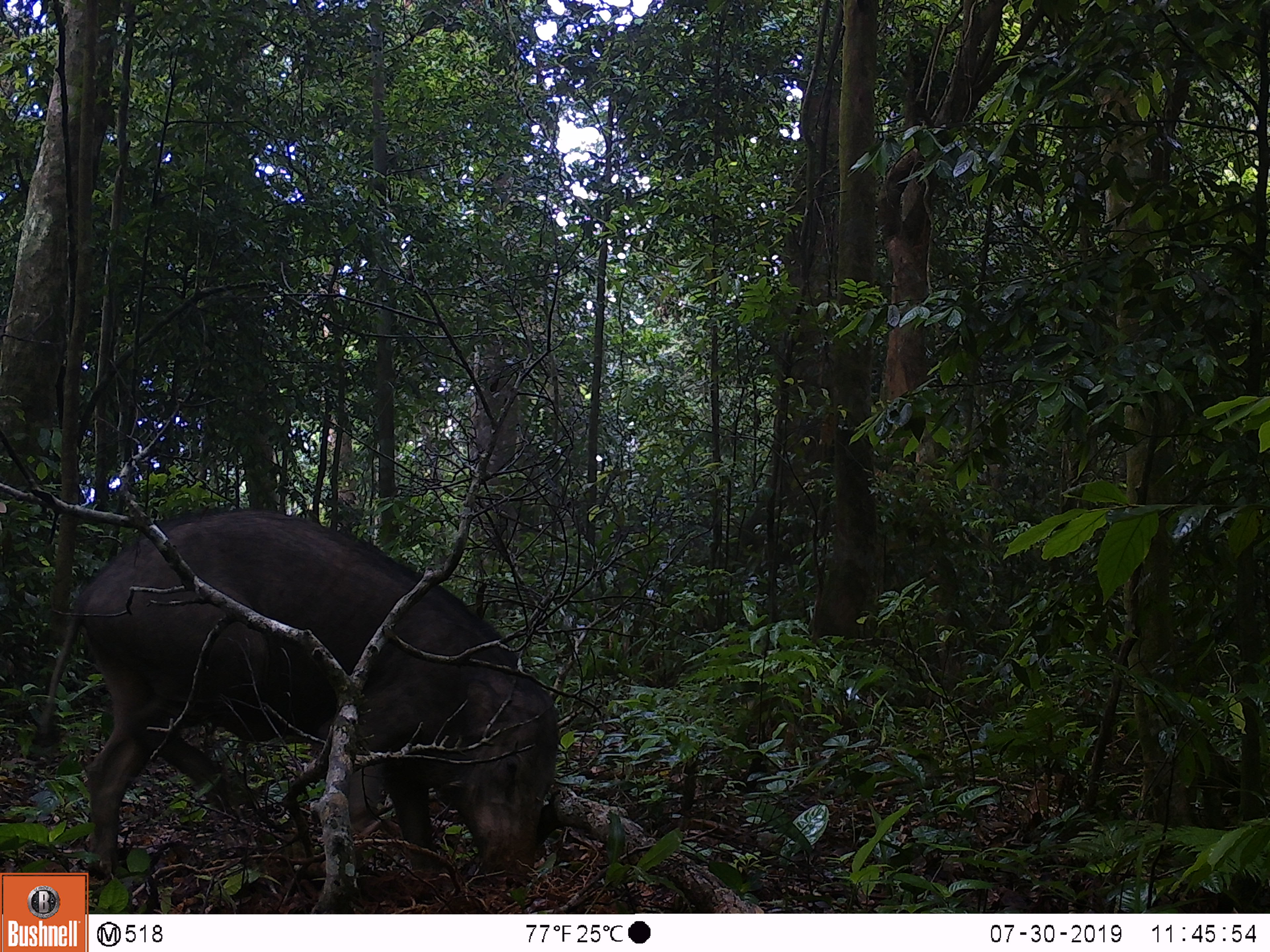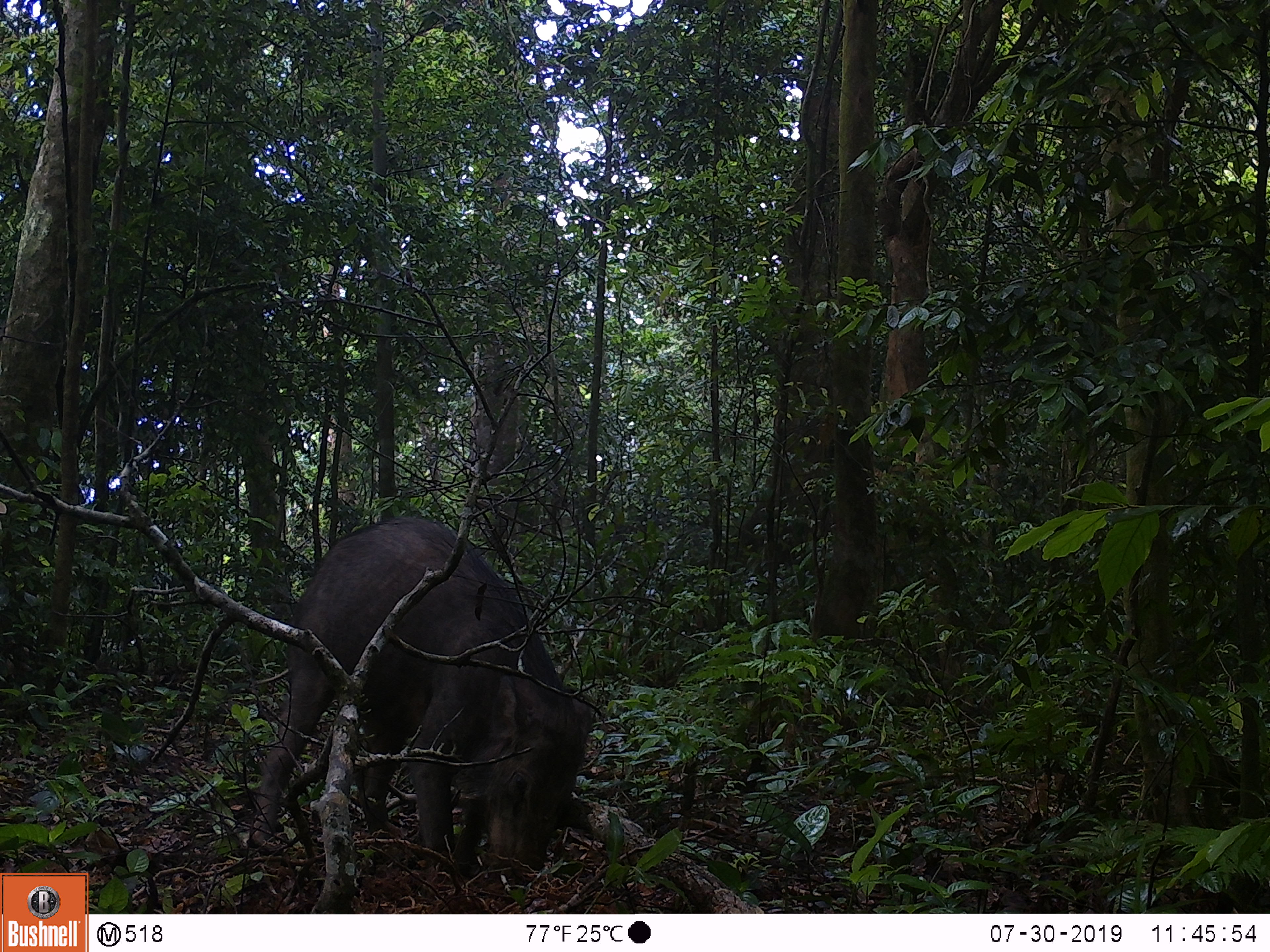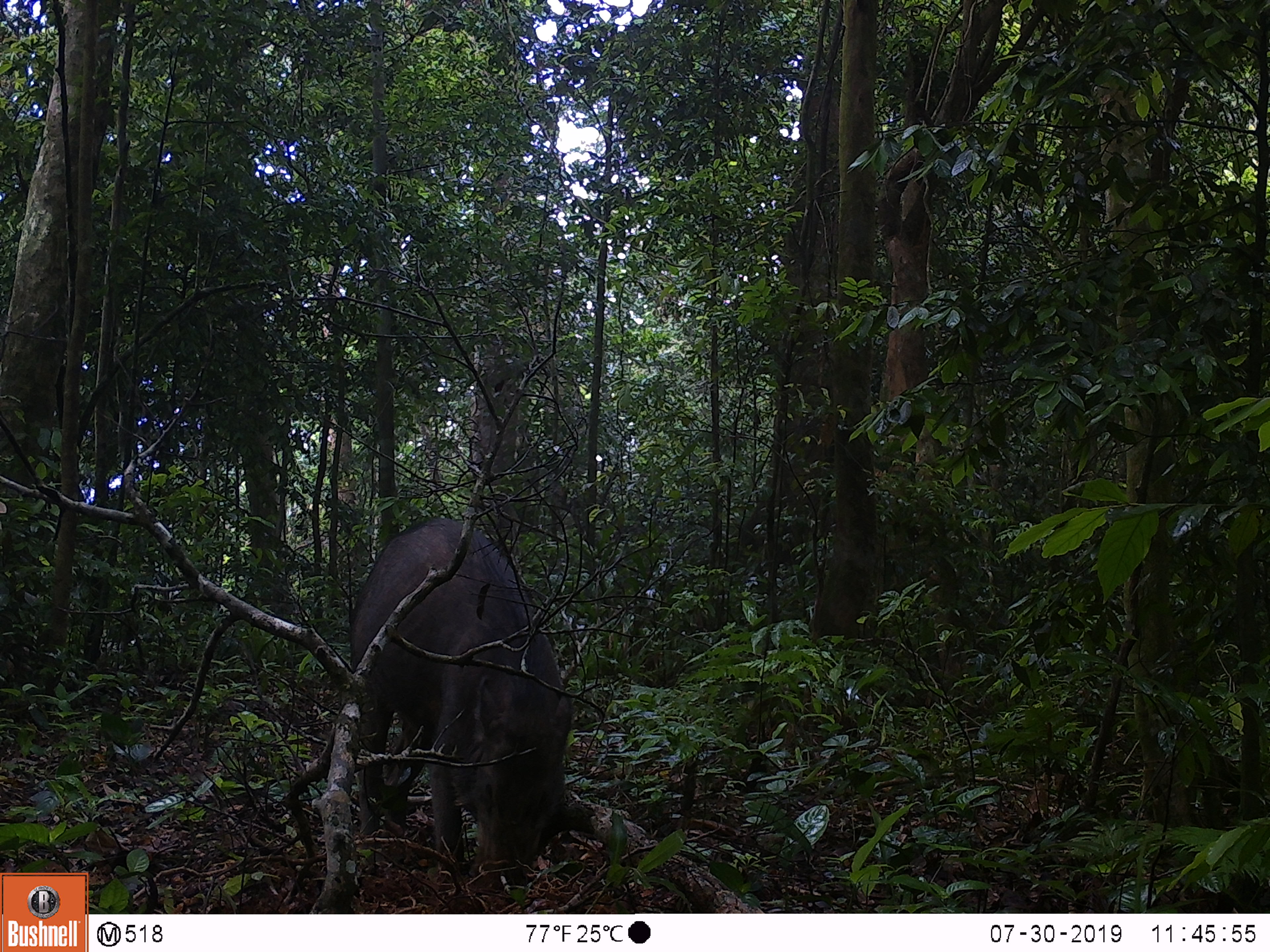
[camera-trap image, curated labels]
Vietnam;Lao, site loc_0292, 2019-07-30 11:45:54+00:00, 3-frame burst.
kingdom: Animalia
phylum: Chordata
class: Mammalia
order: Artiodactyla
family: Suidae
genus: Sus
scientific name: Sus scrofa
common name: eurasian wild pig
Eurasian wild pig (Sus scrofa). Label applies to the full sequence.